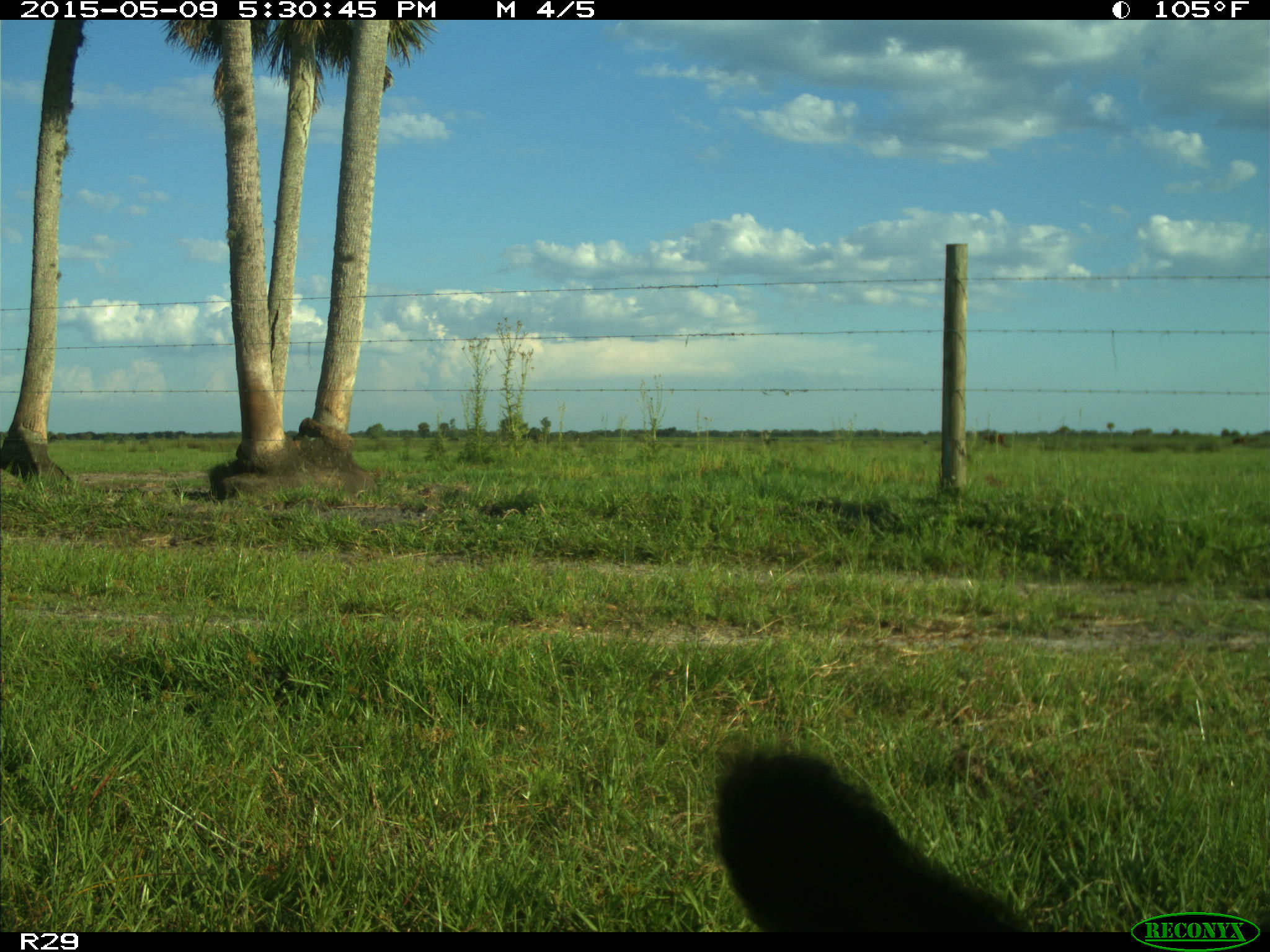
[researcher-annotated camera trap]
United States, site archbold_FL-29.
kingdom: Animalia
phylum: Chordata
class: Mammalia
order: Artiodactyla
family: Bovidae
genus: Bos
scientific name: Bos taurus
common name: domestic cow